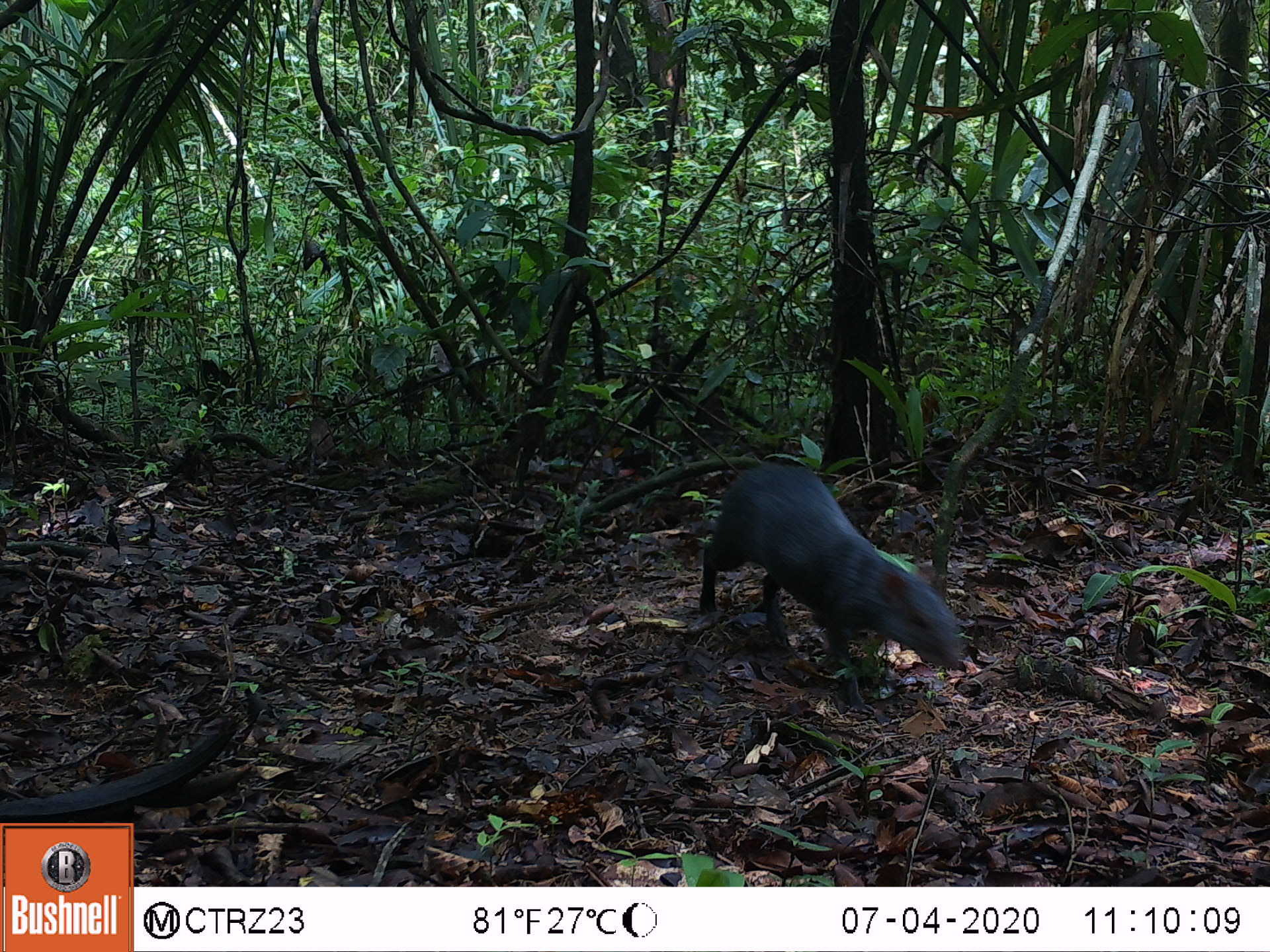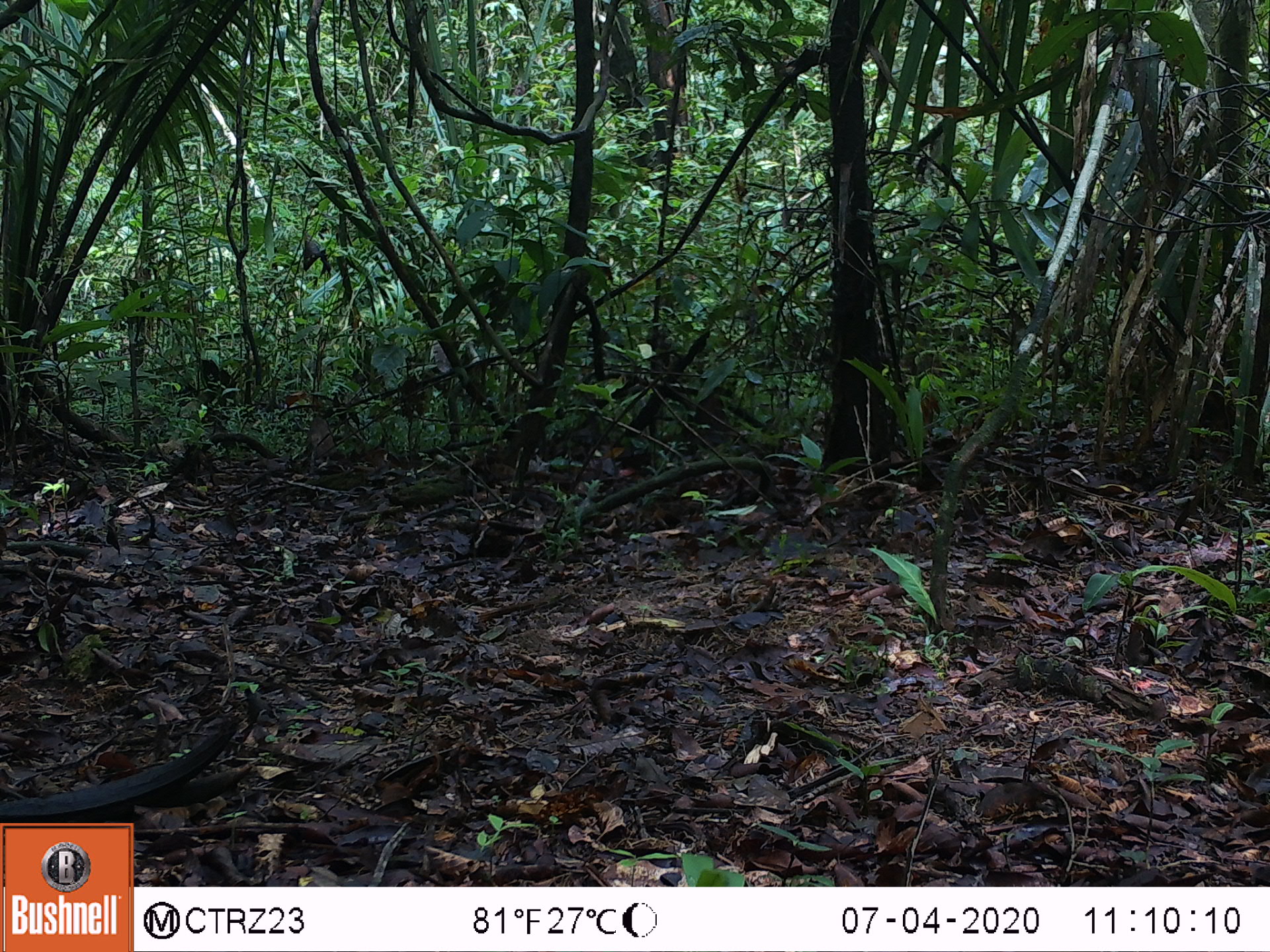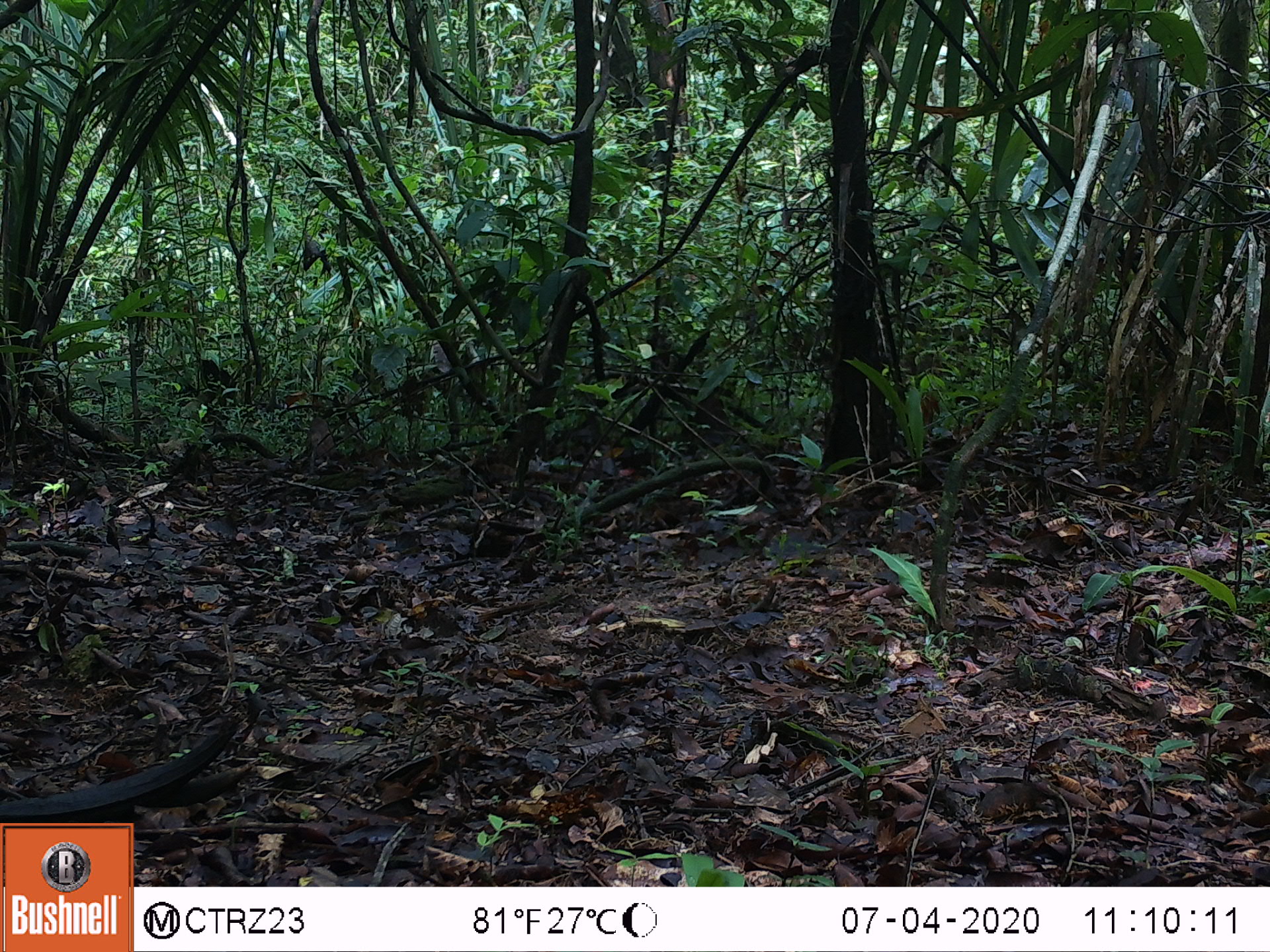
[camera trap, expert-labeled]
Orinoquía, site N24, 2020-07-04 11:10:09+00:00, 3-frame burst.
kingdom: Animalia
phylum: Chordata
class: Mammalia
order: Rodentia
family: Dasyproctidae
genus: Dasyprocta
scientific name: Dasyprocta fuliginosa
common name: black agouti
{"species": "black agouti (Dasyprocta fuliginosa)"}